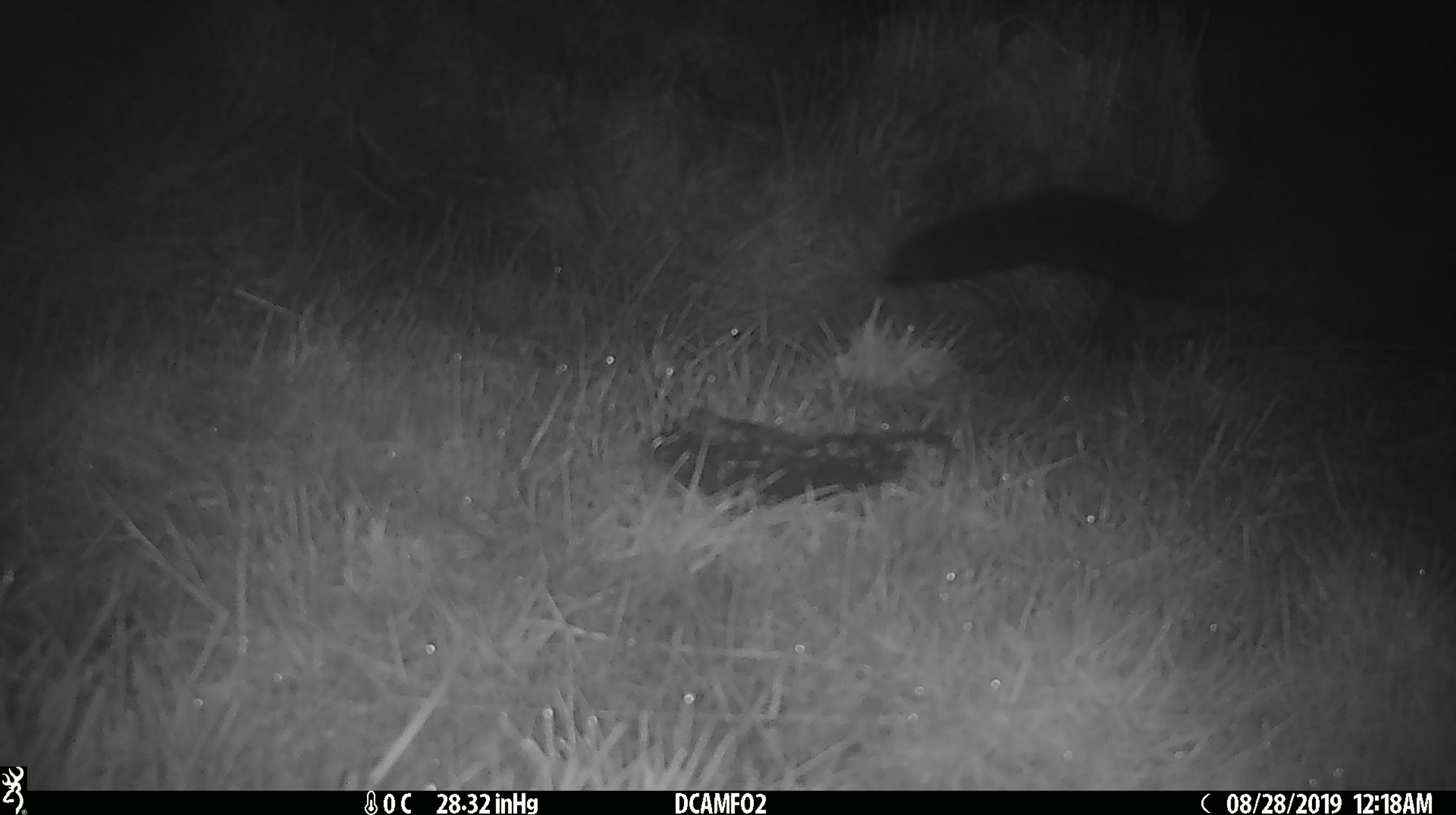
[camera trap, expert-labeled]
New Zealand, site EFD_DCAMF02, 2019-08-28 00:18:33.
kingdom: Animalia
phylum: Chordata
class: Mammalia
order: Diprotodontia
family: Phalangeridae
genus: Trichosurus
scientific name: Trichosurus vulpecula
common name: common brushtail possum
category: possum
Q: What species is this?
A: Possum (common brushtail possum) (Trichosurus vulpecula).